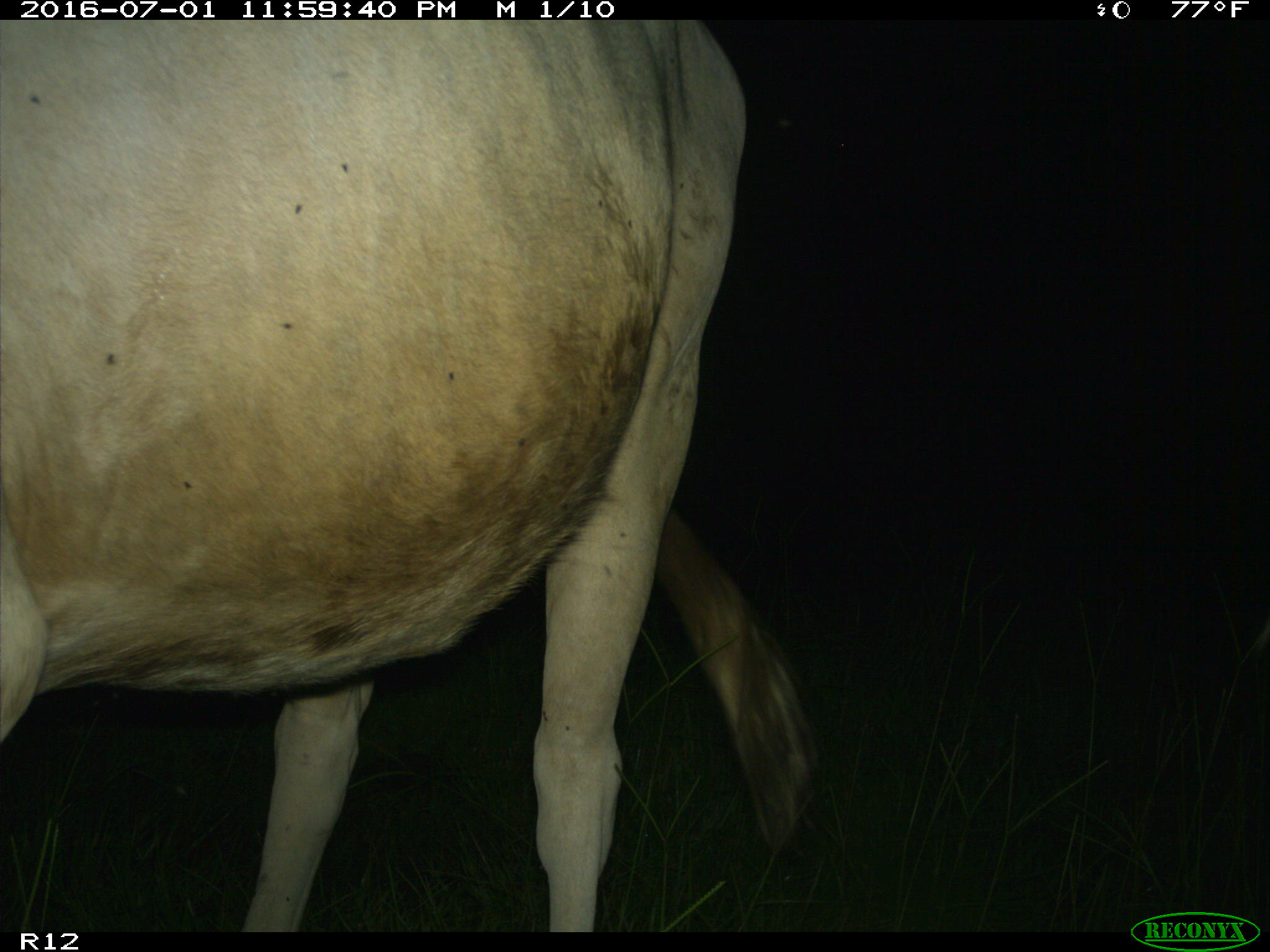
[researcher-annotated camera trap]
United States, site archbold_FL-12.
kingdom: Animalia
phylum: Chordata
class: Mammalia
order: Artiodactyla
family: Bovidae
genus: Bos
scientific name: Bos taurus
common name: domestic cow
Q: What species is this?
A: Bos taurus (domestic cow).